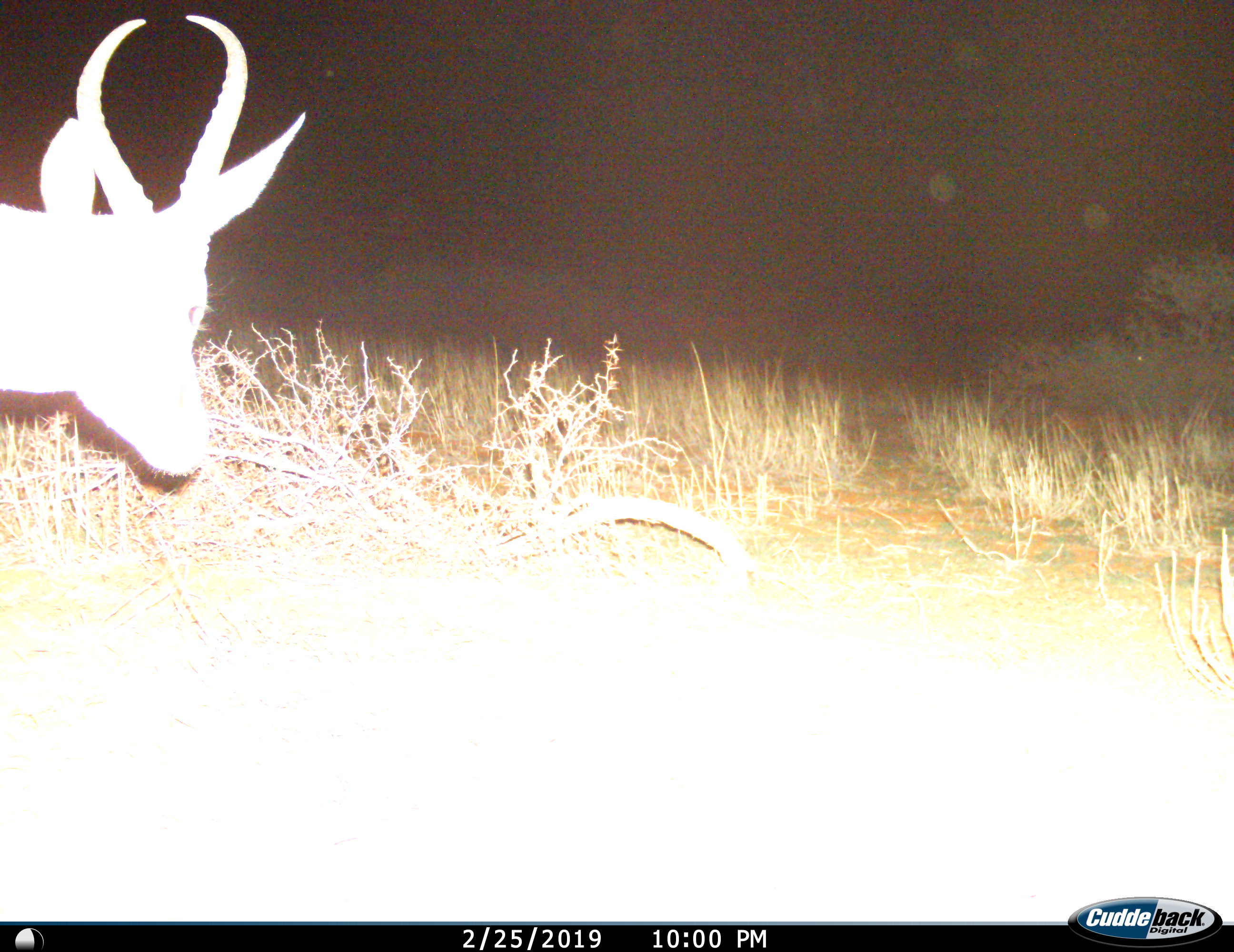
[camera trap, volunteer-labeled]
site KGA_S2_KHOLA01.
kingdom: Animalia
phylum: Chordata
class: Mammalia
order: Artiodactyla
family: Bovidae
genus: Antidorcas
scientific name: Antidorcas marsupialis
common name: springbok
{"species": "springbok (Antidorcas marsupialis)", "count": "1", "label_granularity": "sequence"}